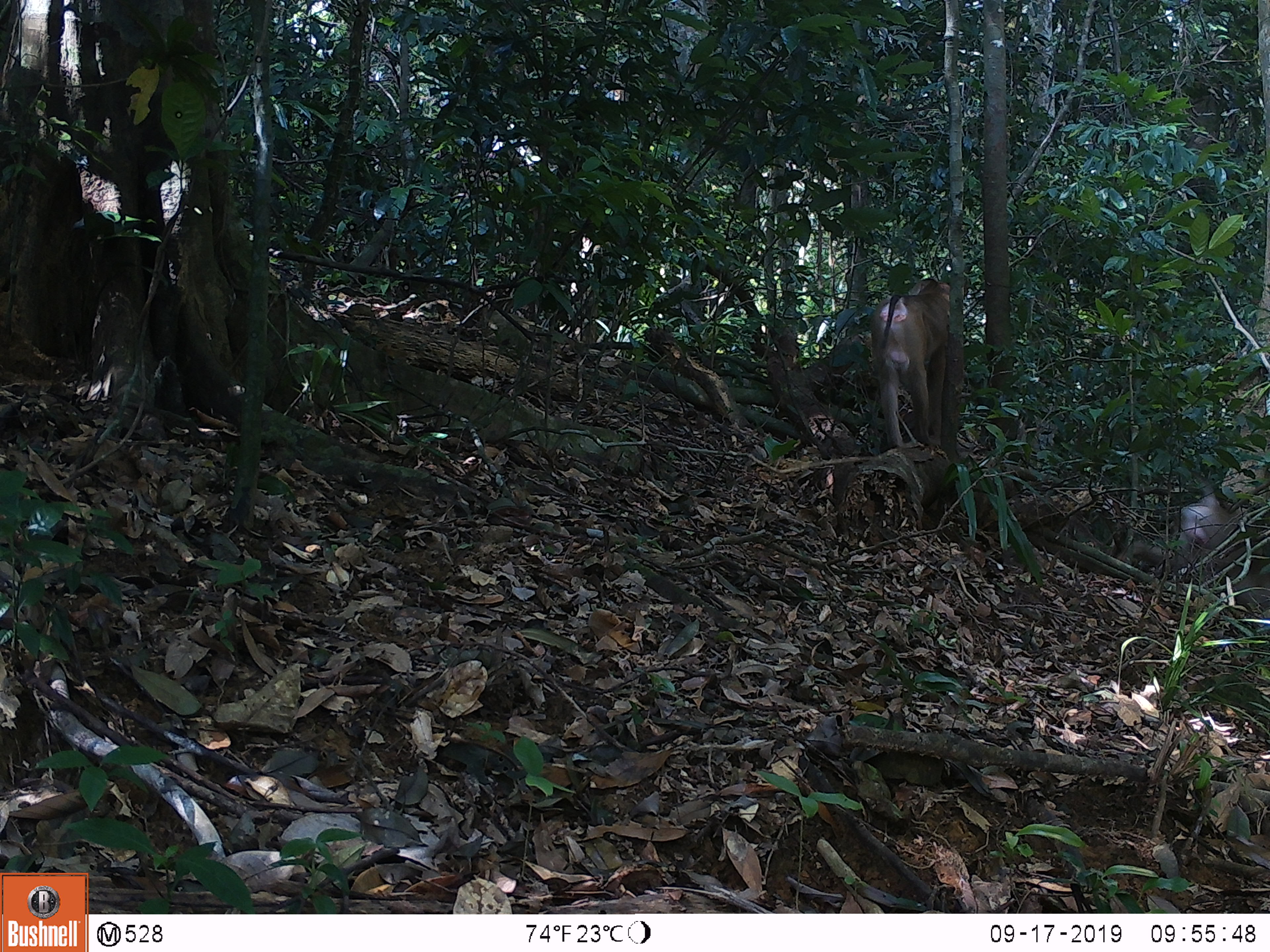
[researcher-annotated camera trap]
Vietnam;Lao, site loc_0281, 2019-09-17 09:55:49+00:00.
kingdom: Animalia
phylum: Chordata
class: Mammalia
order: Primates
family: Cercopithecidae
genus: Macaca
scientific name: Macaca nemestrina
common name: pig-tailed macaque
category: pig tailed macaque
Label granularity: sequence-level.